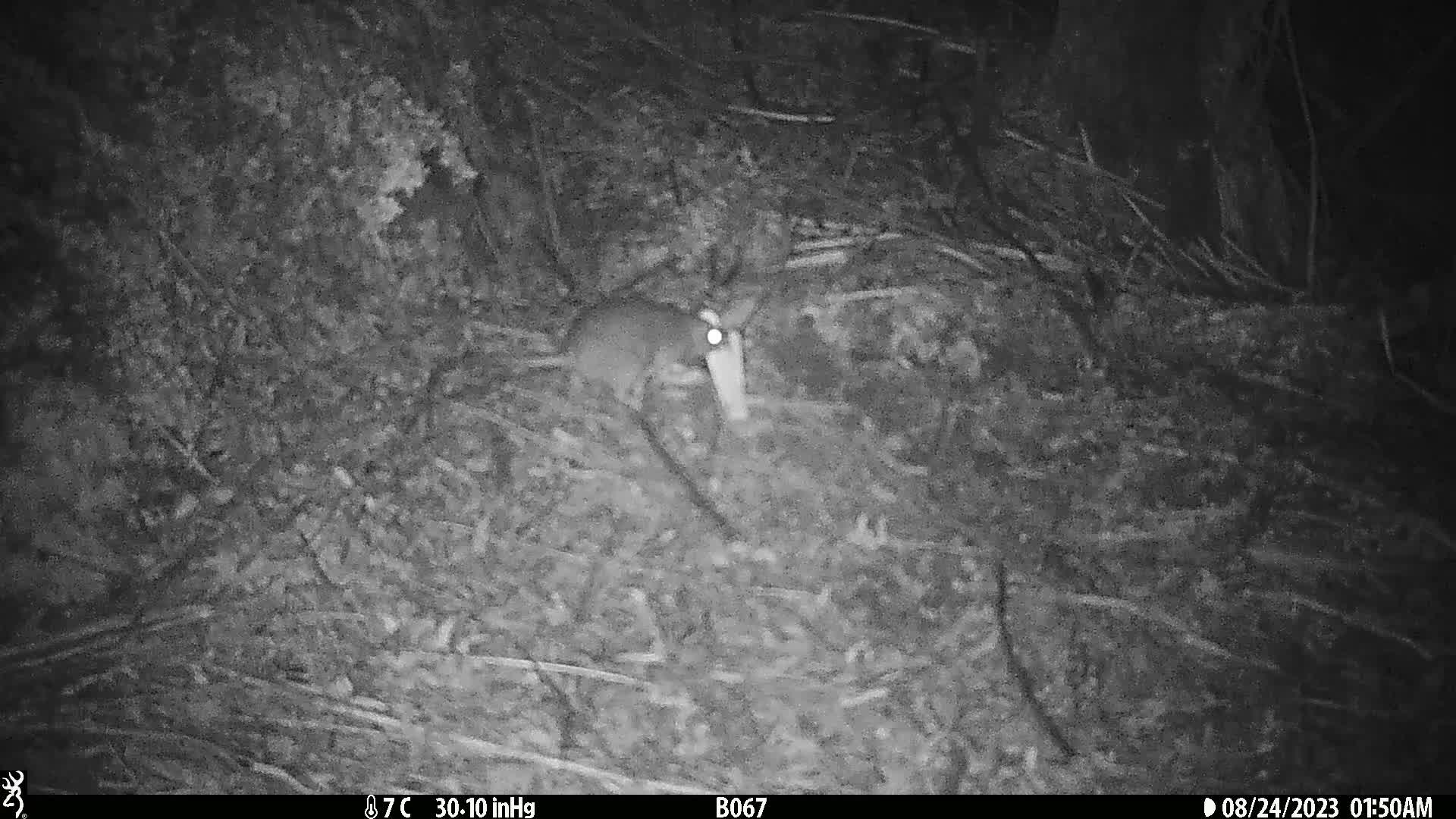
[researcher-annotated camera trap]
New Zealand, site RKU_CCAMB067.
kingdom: Animalia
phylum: Chordata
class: Mammalia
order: Rodentia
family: Muridae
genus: Rattus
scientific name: Rattus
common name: rat